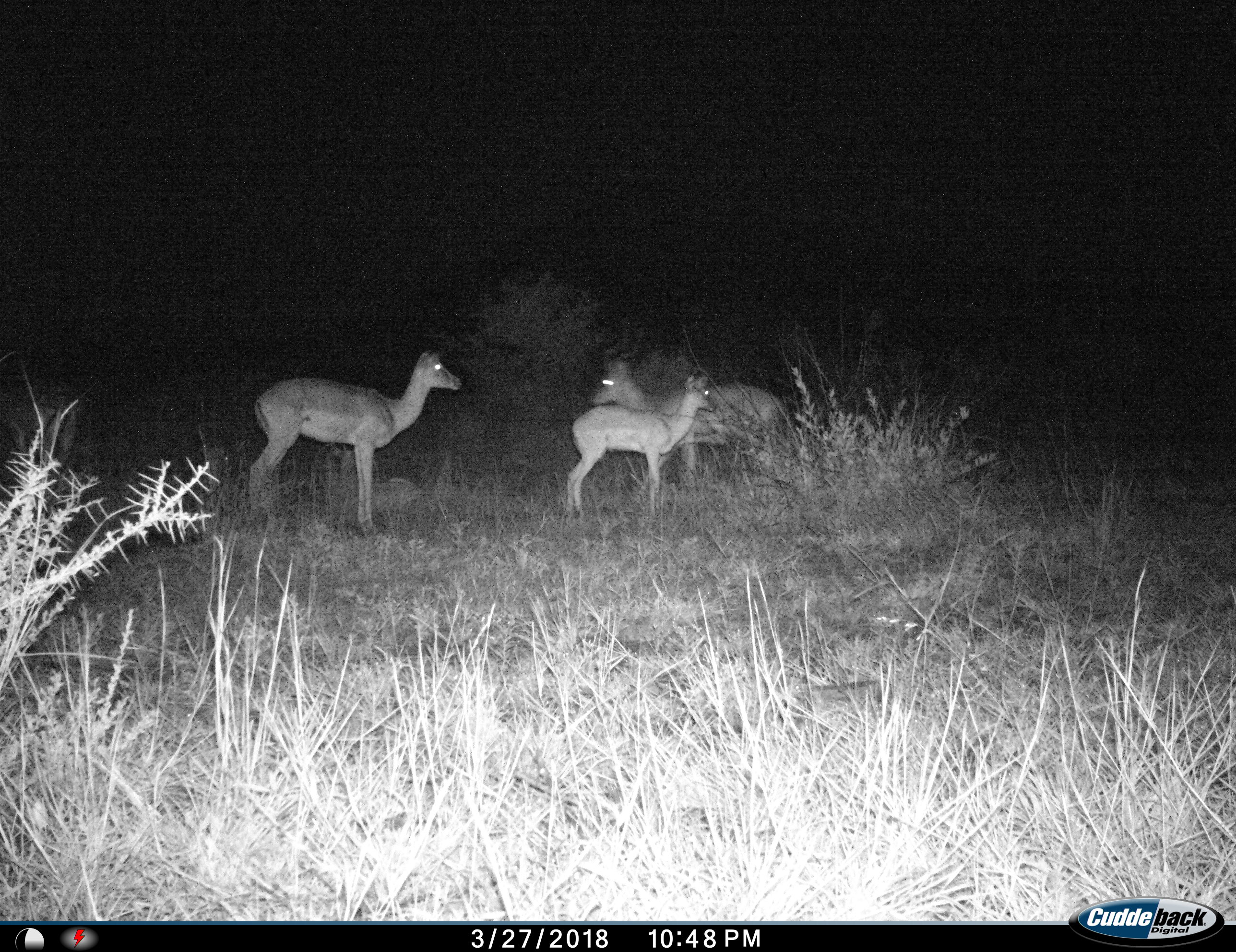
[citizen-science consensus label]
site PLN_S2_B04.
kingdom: Animalia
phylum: Chordata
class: Mammalia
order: Artiodactyla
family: Bovidae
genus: Aepyceros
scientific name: Aepyceros melampus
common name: impala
Impala (Aepyceros melampus), count 3. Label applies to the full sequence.